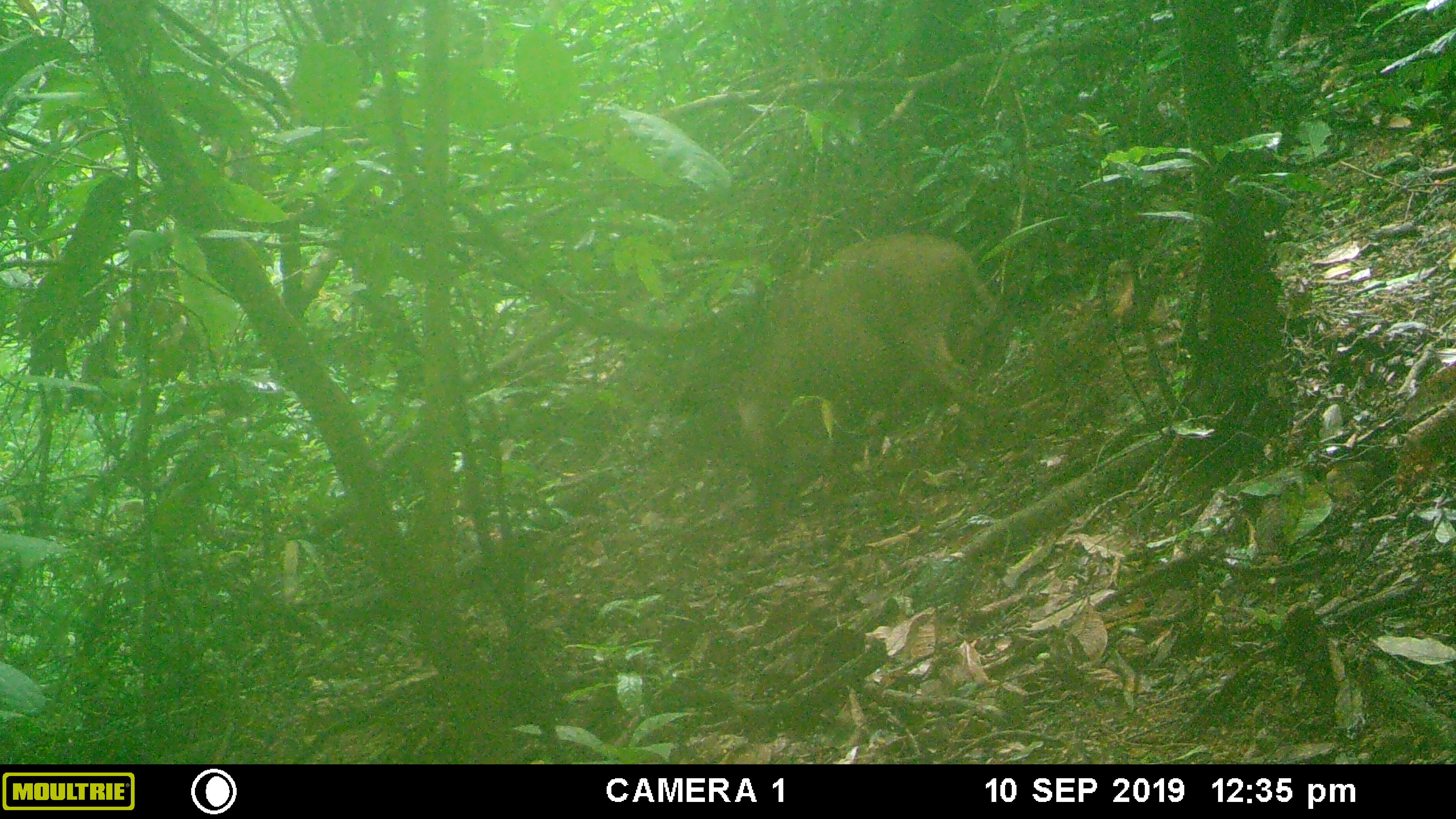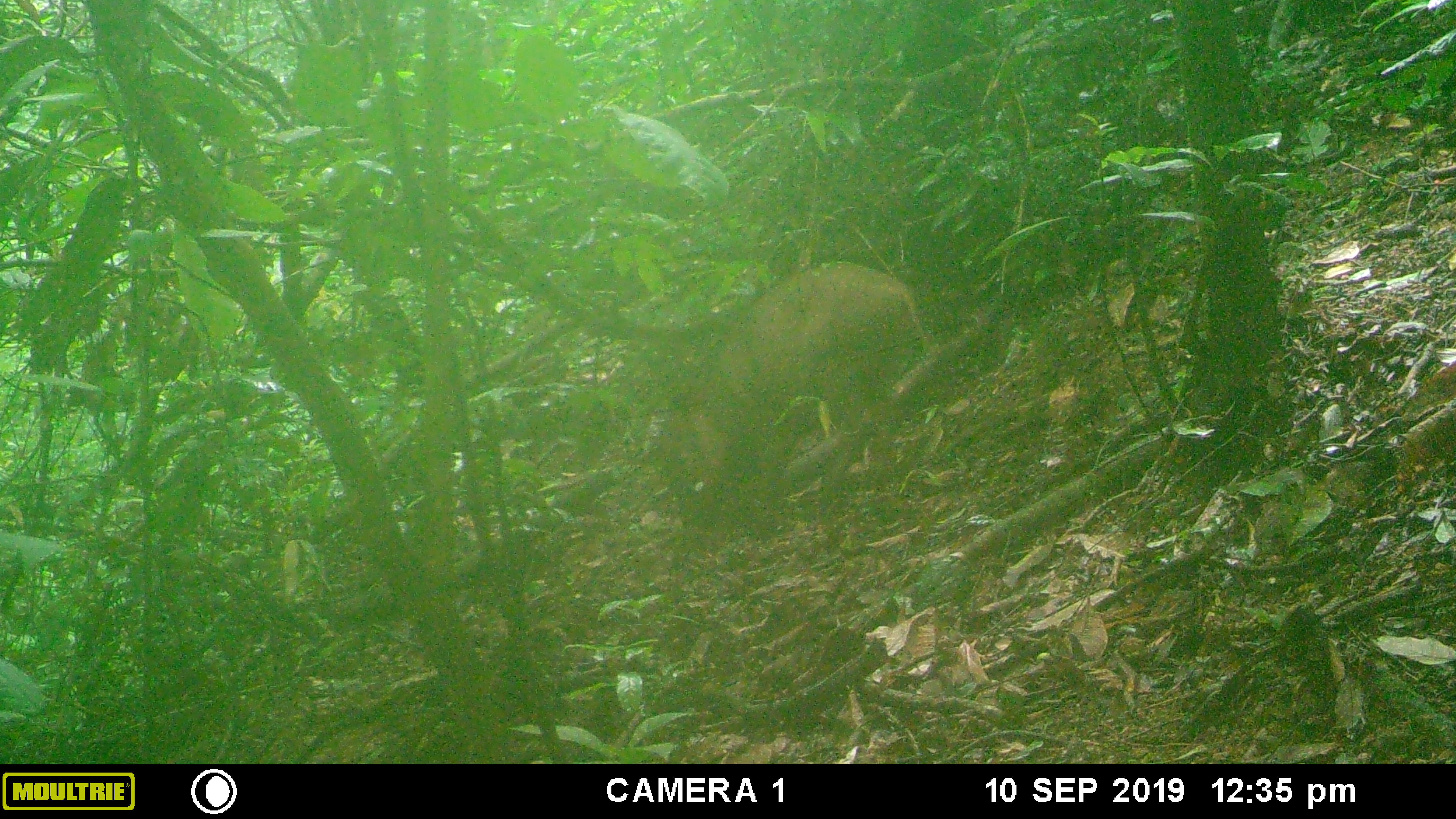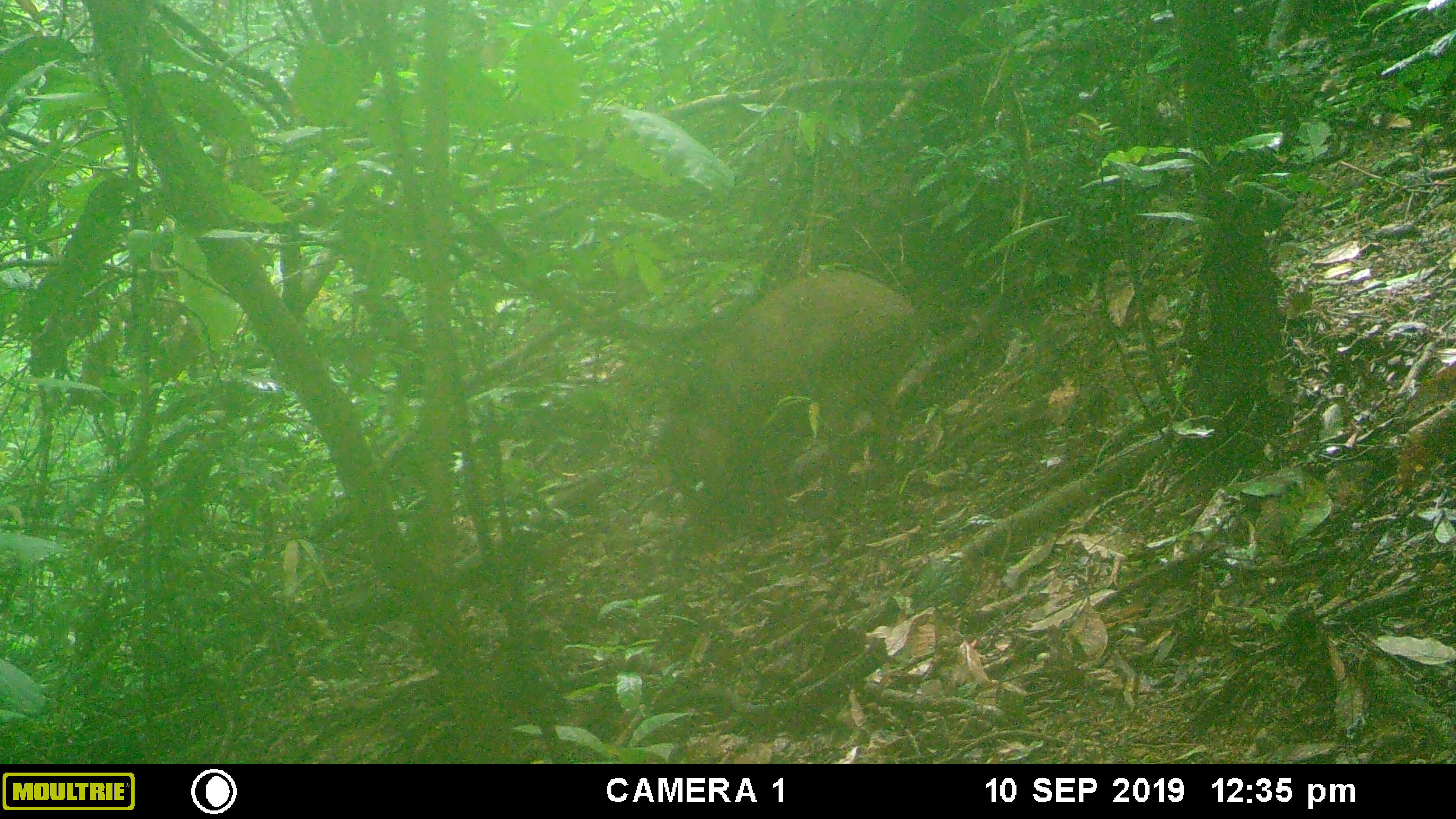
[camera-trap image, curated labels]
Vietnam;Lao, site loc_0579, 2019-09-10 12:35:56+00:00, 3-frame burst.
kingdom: Animalia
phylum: Chordata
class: Mammalia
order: Artiodactyla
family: Suidae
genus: Sus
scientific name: Sus scrofa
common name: eurasian wild pig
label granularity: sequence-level